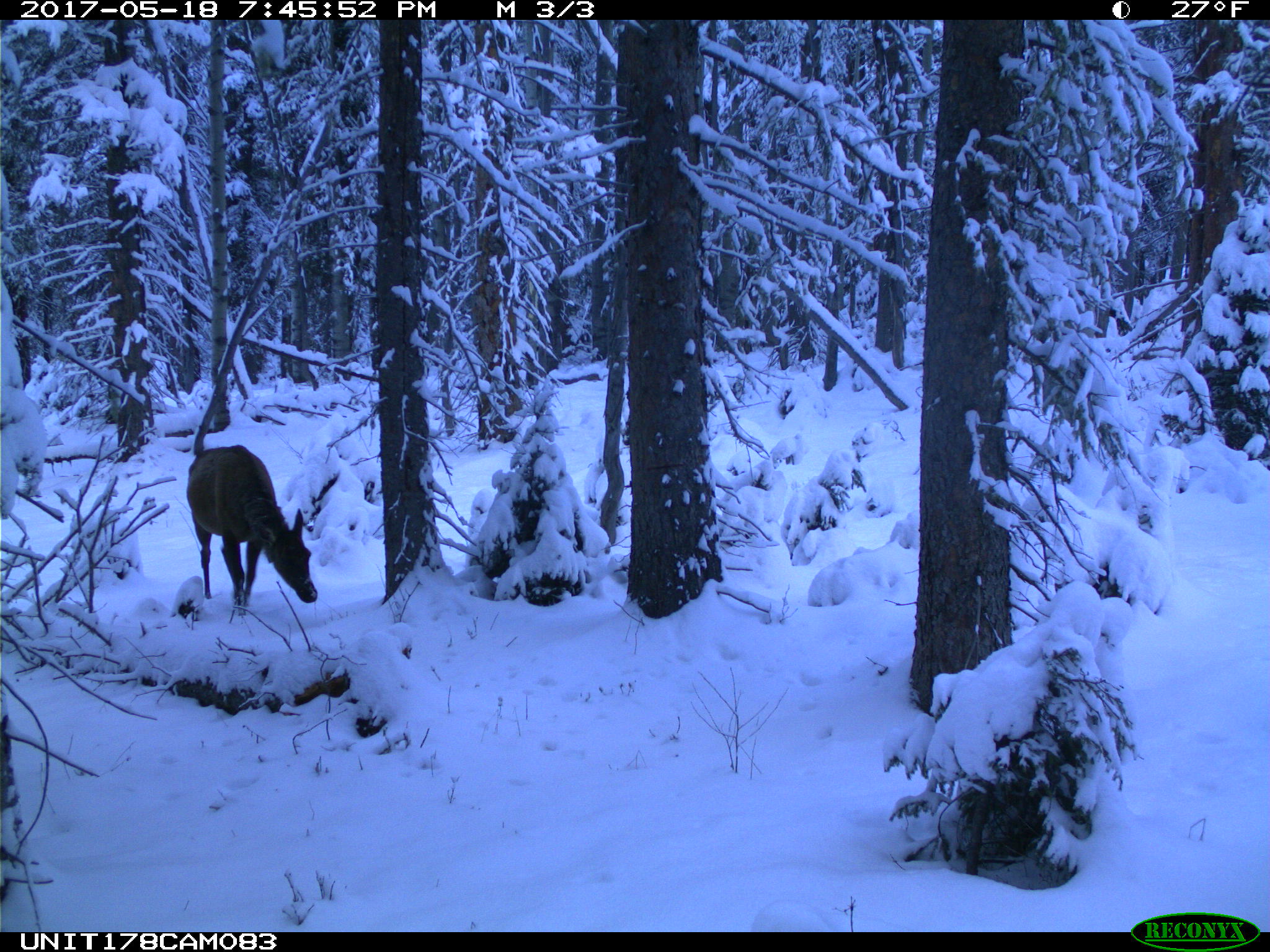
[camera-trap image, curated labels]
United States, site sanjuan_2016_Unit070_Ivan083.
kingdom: Animalia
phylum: Chordata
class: Mammalia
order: Artiodactyla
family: Cervidae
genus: Cervus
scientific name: Cervus elaphus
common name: red deer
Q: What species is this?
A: Cervus elaphus (red deer).